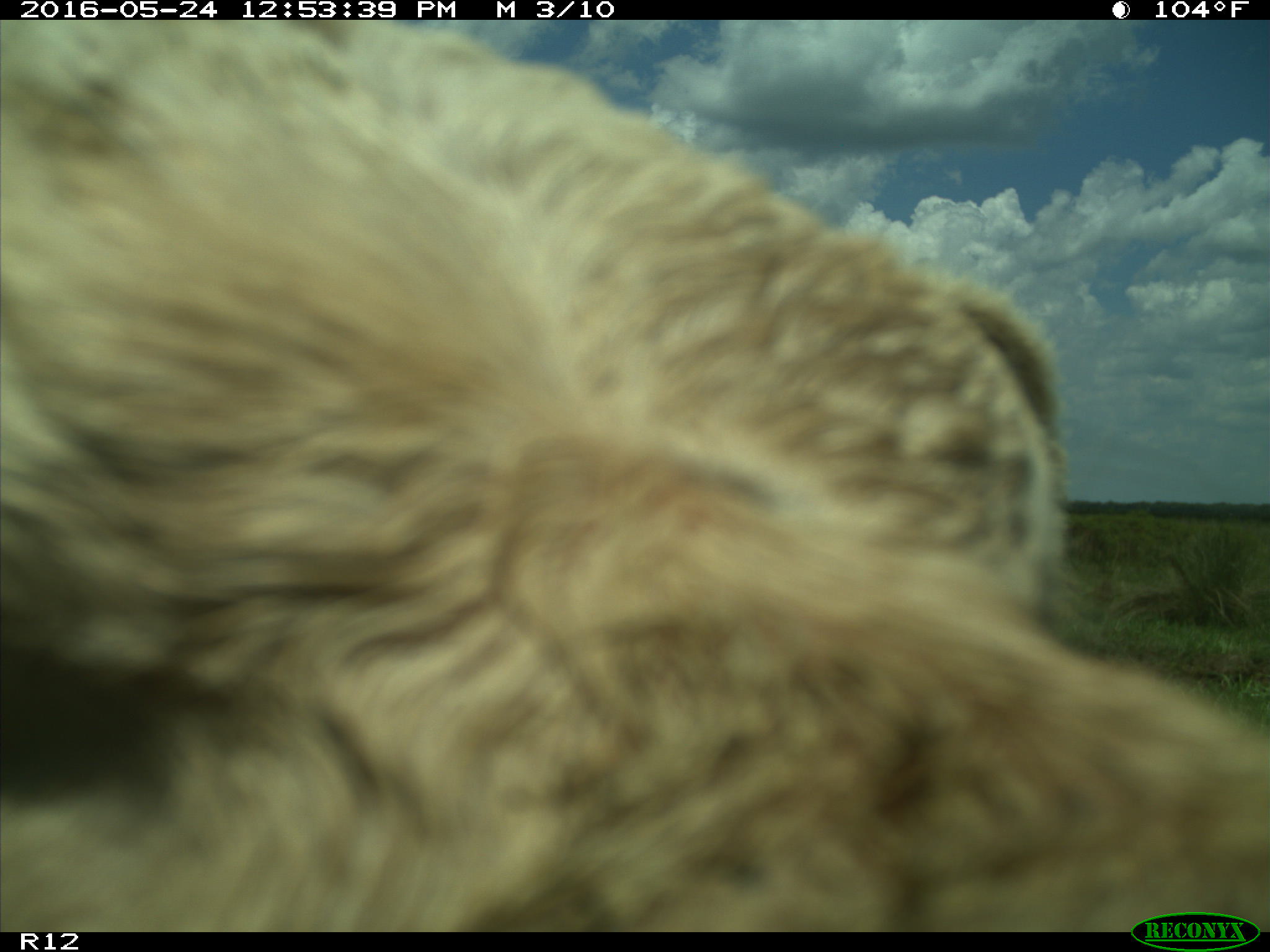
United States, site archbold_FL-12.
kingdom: Animalia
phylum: Chordata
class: Mammalia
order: Artiodactyla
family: Bovidae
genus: Bos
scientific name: Bos taurus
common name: domestic cow